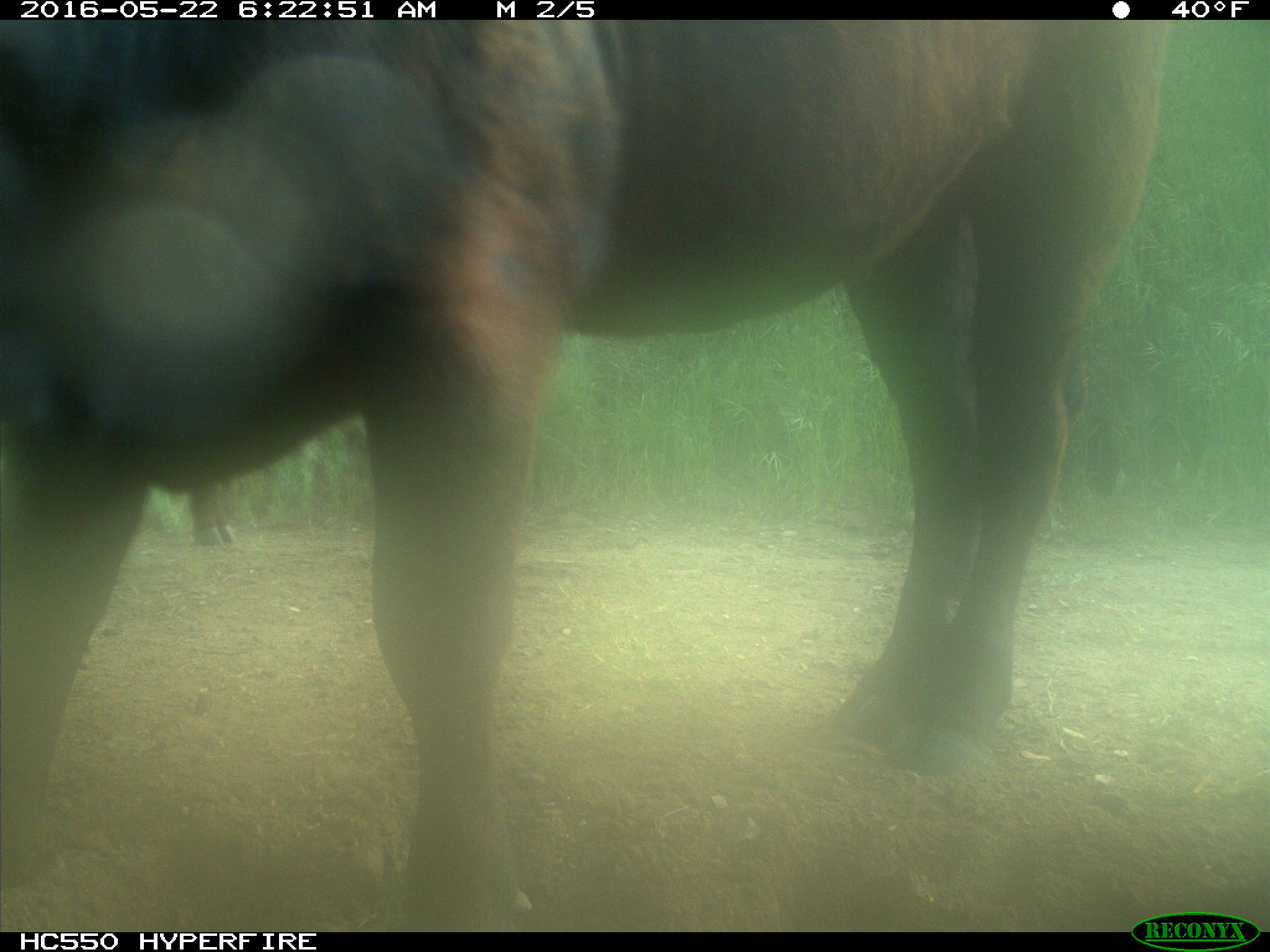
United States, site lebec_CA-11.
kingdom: Animalia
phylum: Chordata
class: Mammalia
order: Artiodactyla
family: Bovidae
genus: Bos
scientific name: Bos taurus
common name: domestic cow